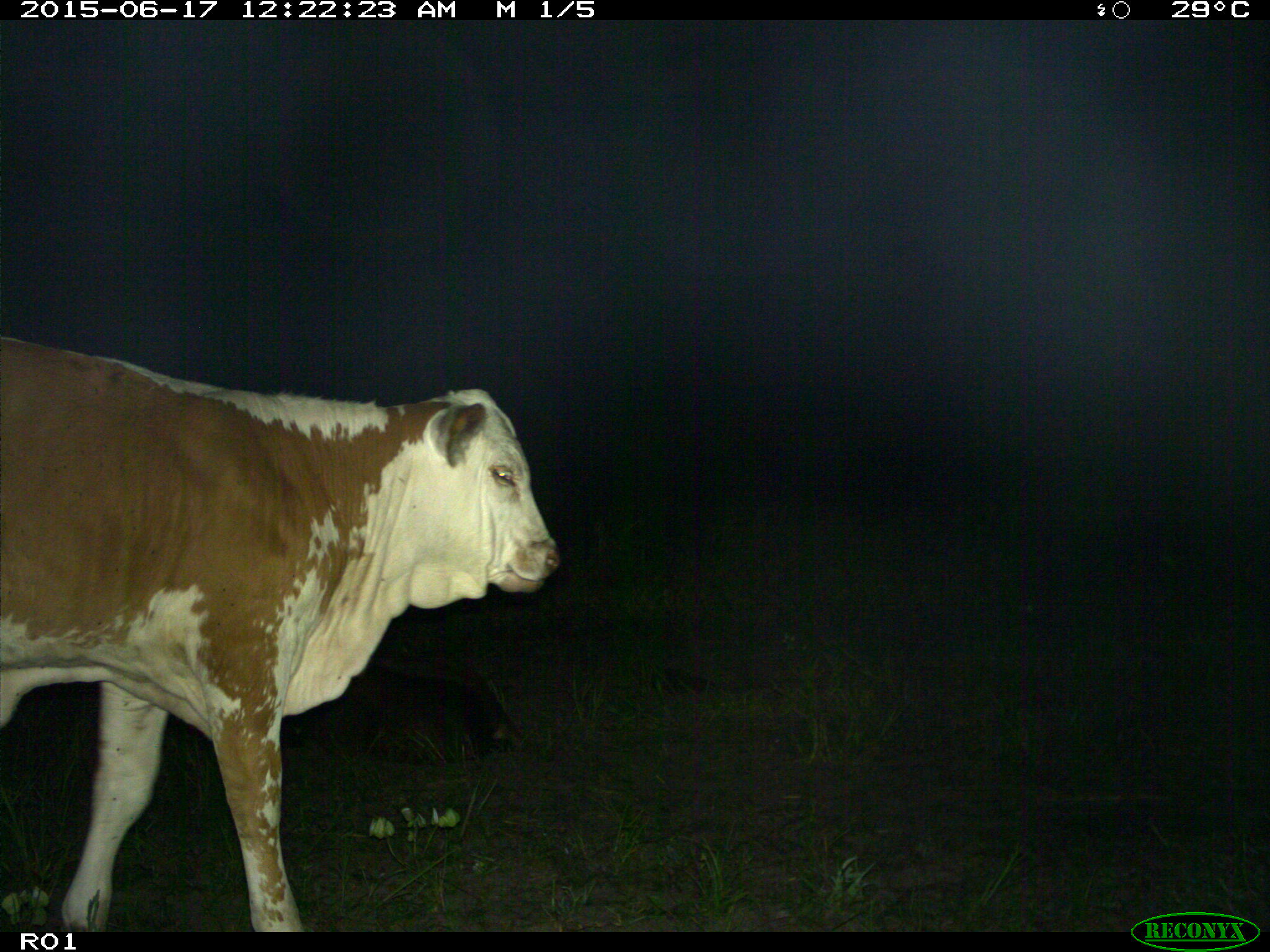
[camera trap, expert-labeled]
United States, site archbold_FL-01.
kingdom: Animalia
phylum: Chordata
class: Mammalia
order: Artiodactyla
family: Bovidae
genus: Bos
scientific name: Bos taurus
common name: domestic cow